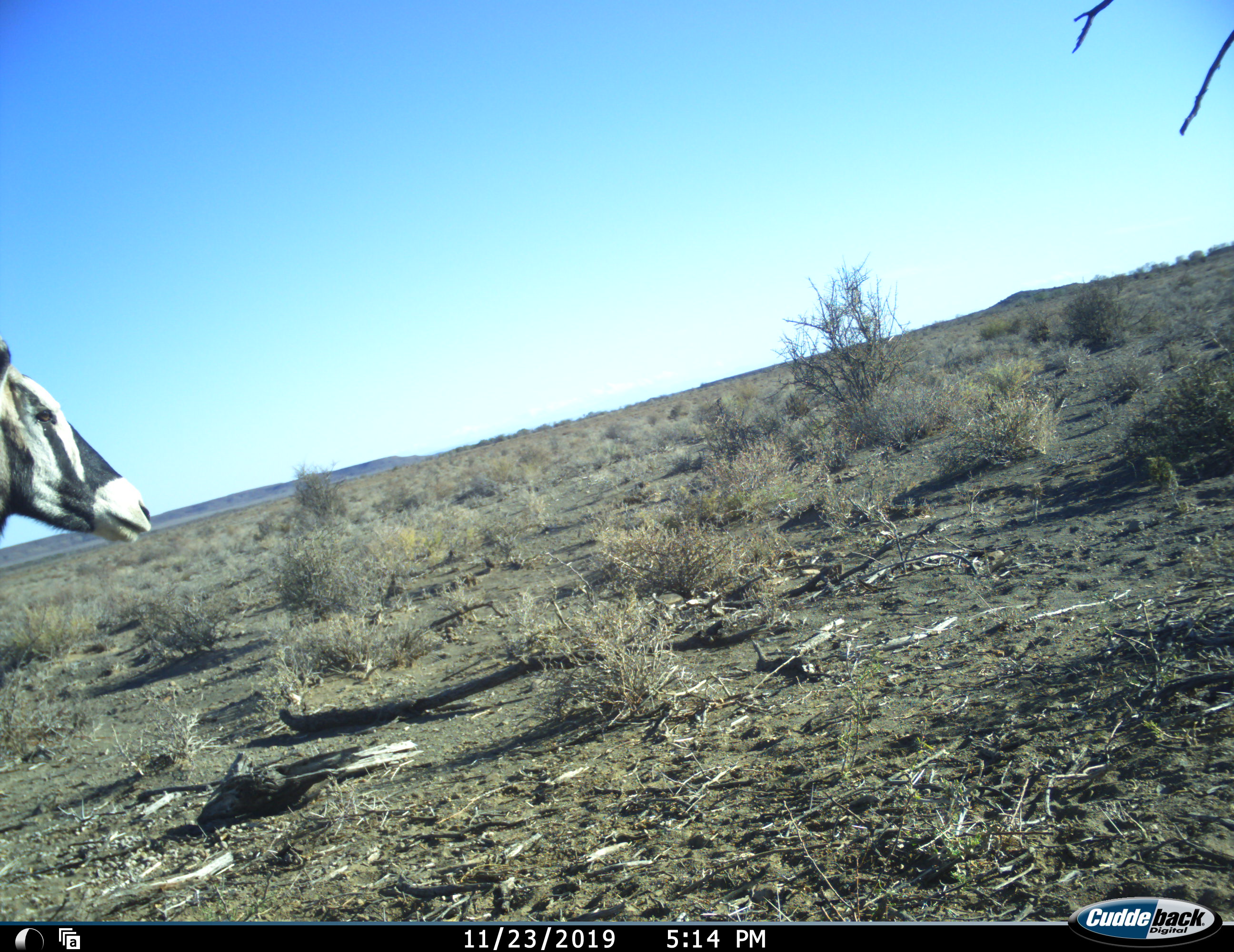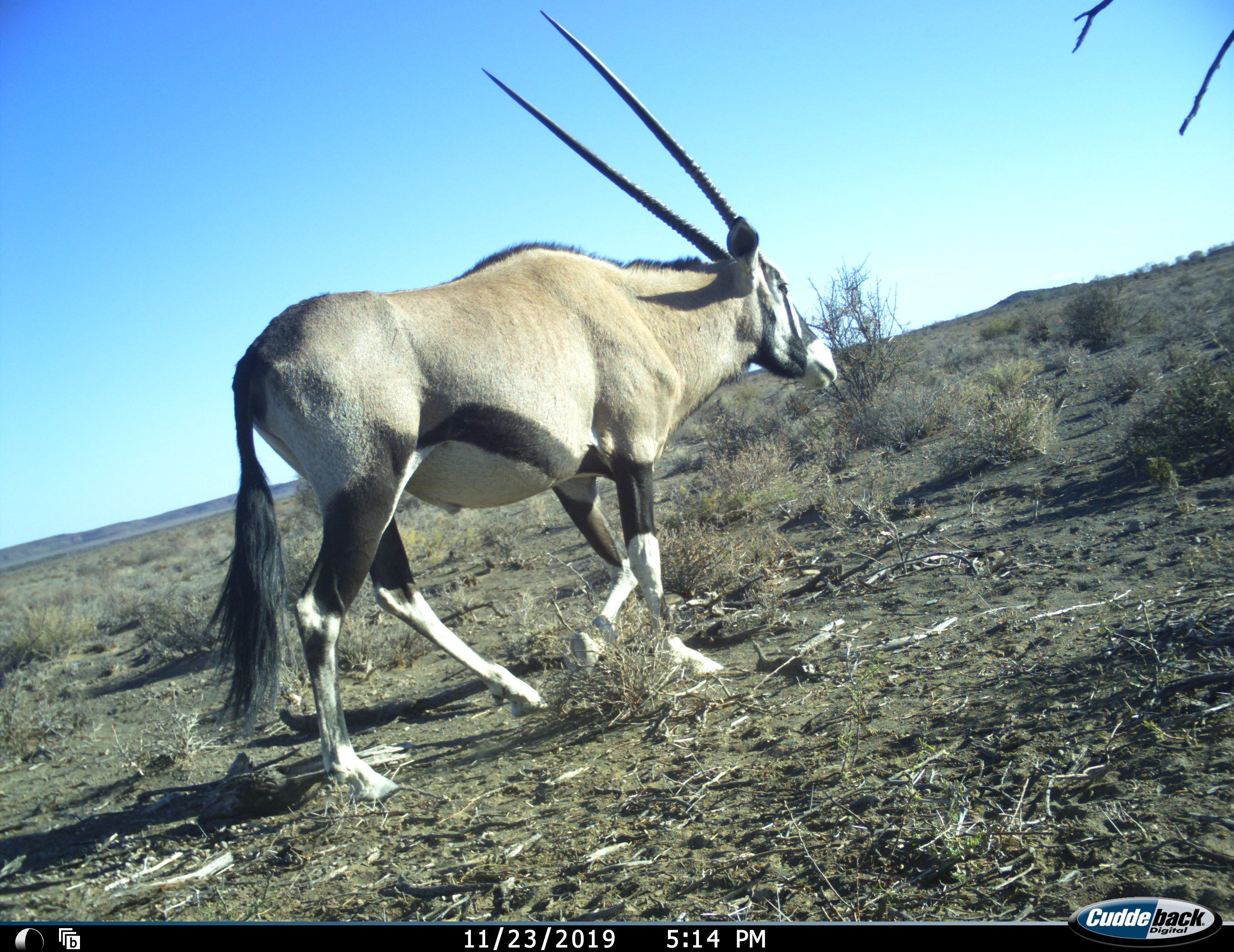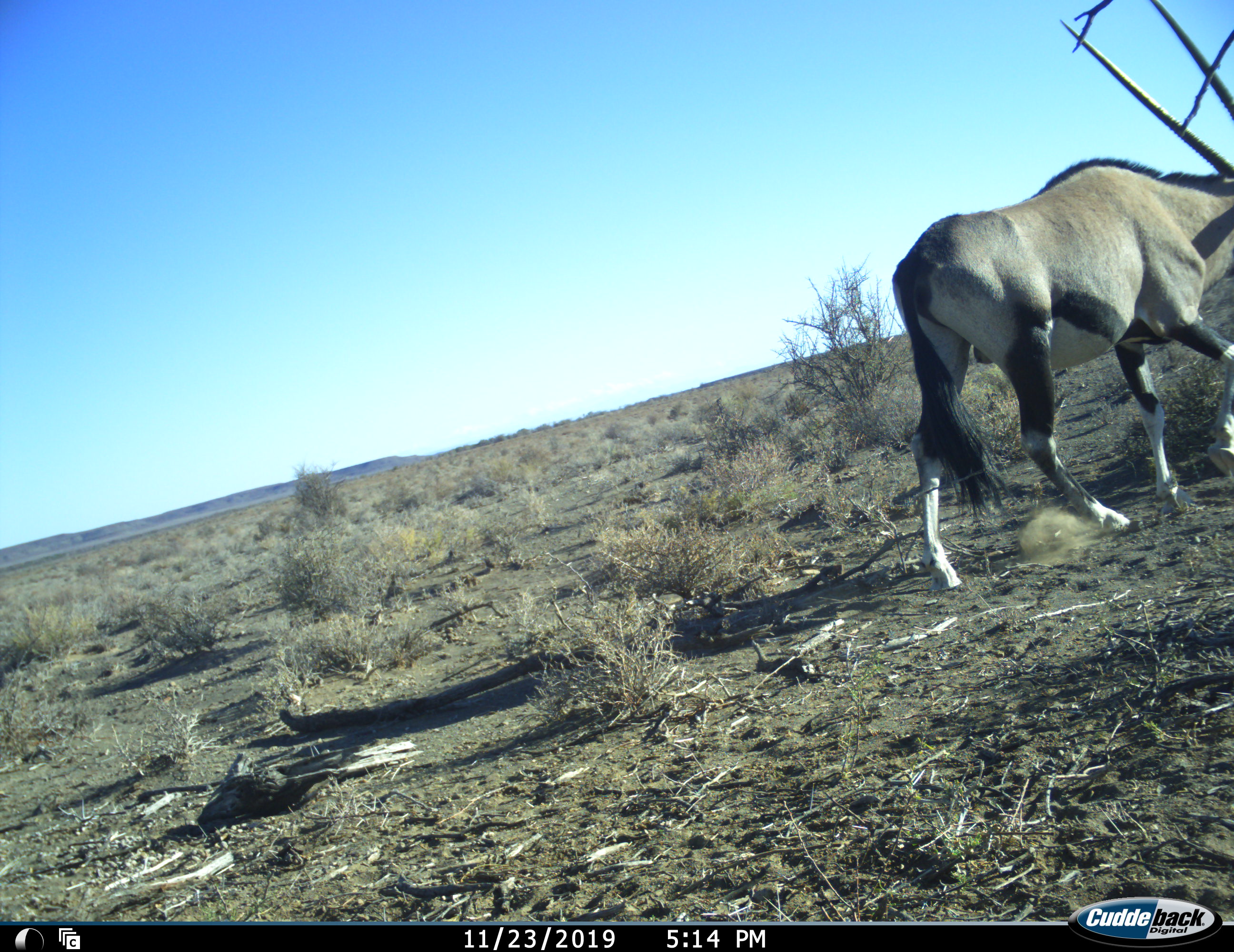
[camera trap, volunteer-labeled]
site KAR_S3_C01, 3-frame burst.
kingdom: Animalia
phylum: Chordata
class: Mammalia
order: Artiodactyla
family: Bovidae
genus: Oryx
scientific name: Oryx gazella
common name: gemsbok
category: oryx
Oryx (gemsbok) (Oryx gazella), count 1. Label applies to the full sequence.